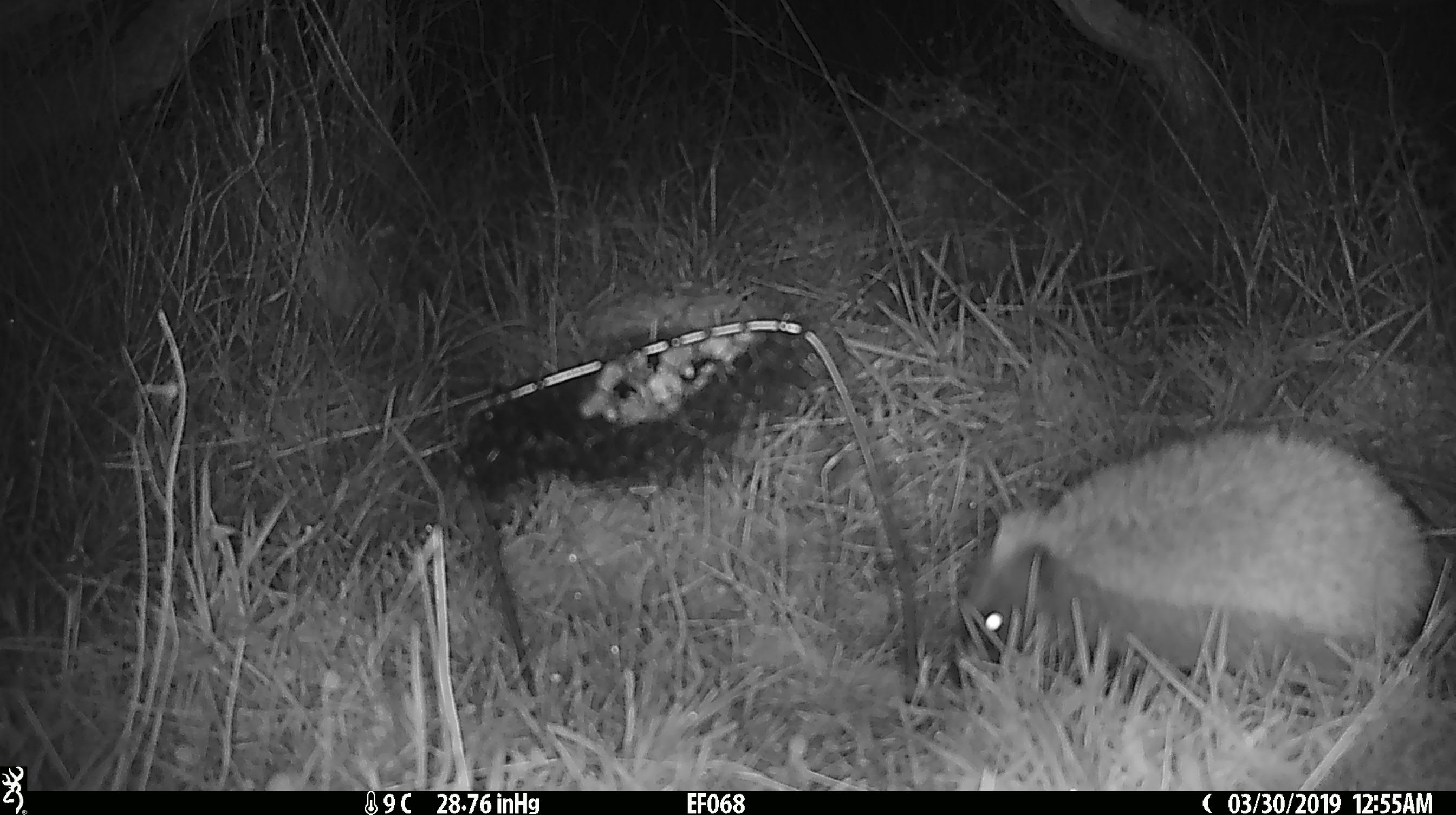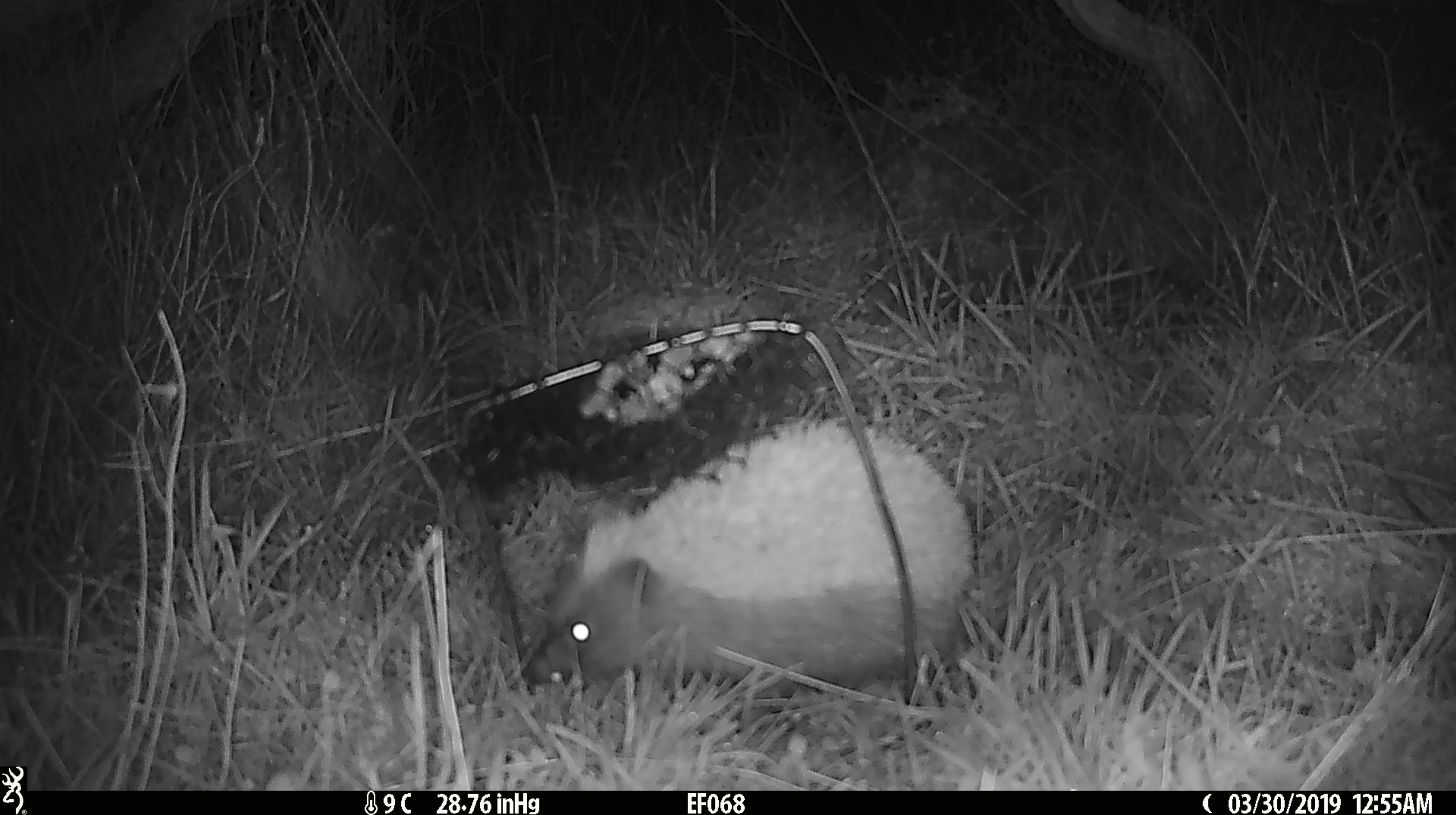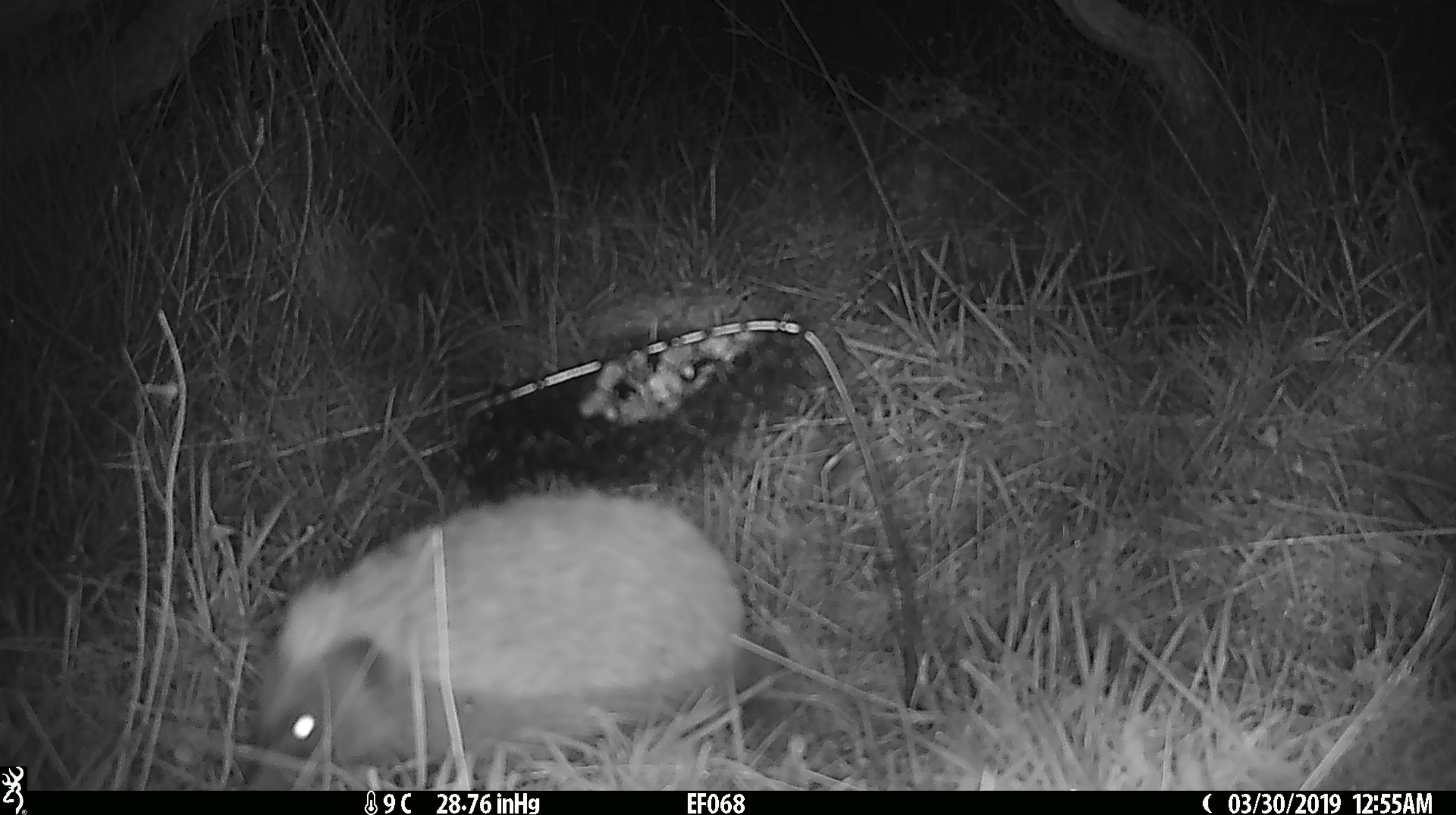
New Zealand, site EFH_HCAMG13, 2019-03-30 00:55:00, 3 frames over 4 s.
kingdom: Animalia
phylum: Chordata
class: Mammalia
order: Eulipotyphla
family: Erinaceidae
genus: Erinaceus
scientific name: Erinaceus europaeus europaeus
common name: european hedgehog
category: hedgehog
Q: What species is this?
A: Hedgehog (european hedgehog) (Erinaceus europaeus europaeus).